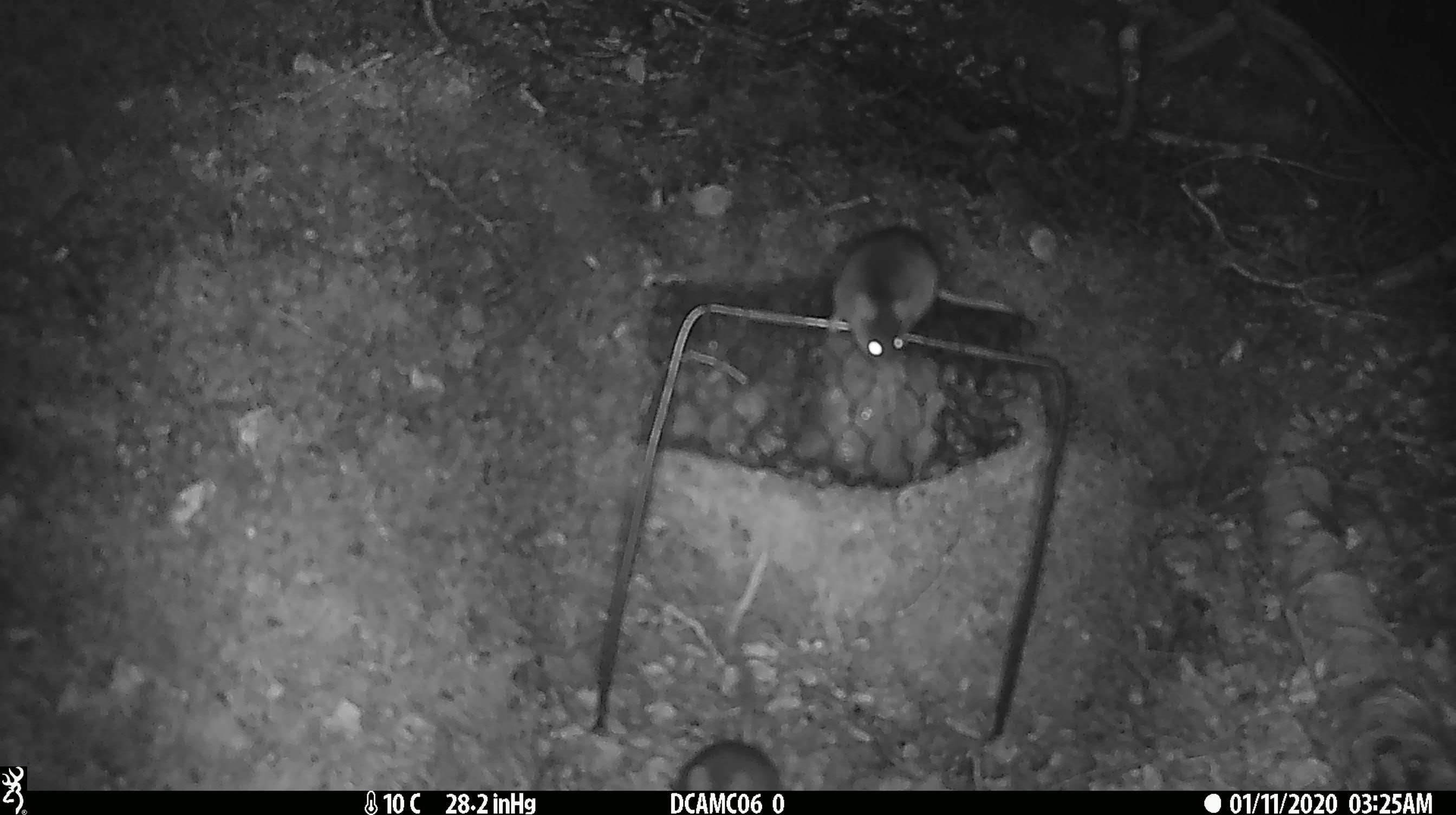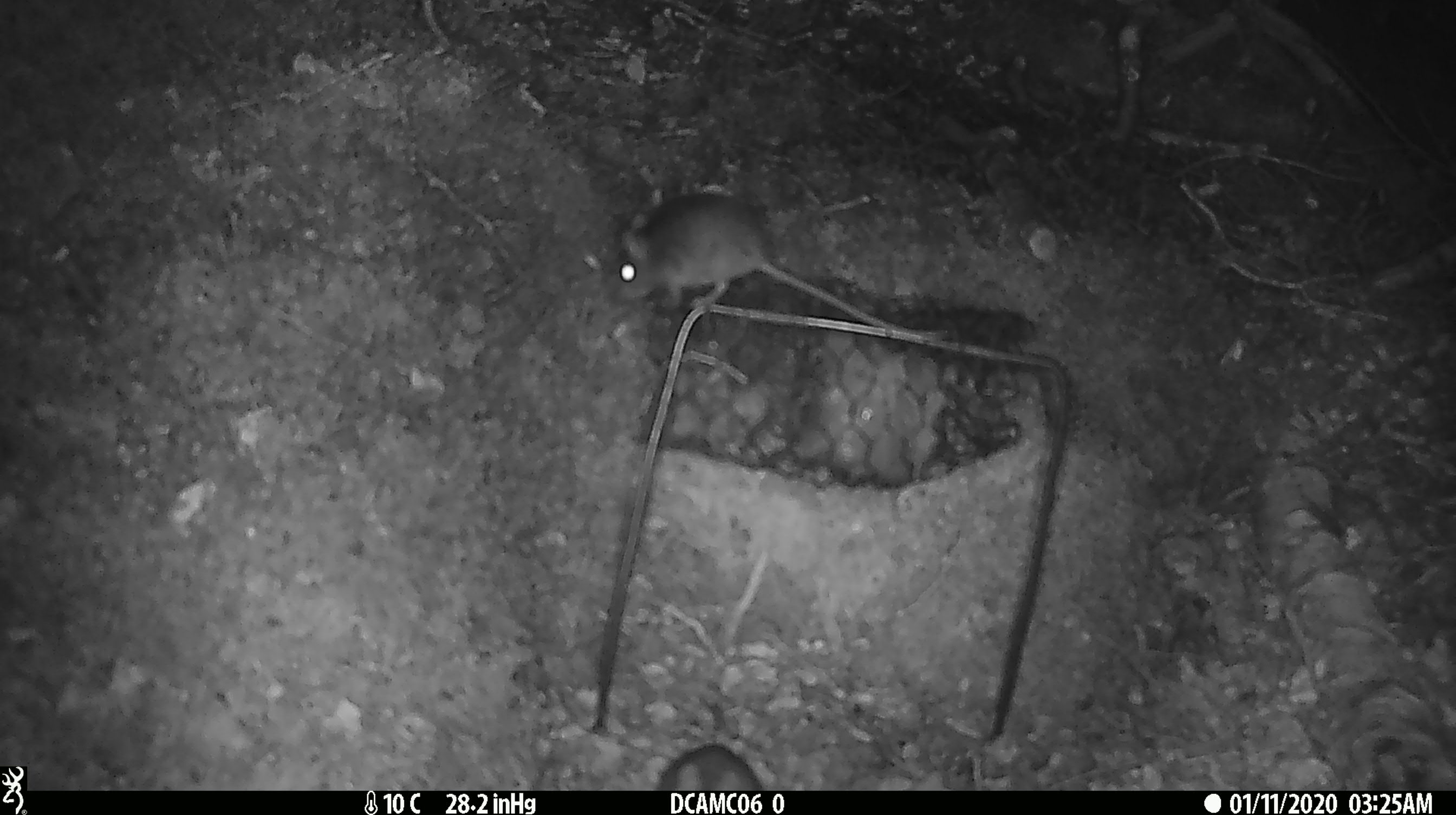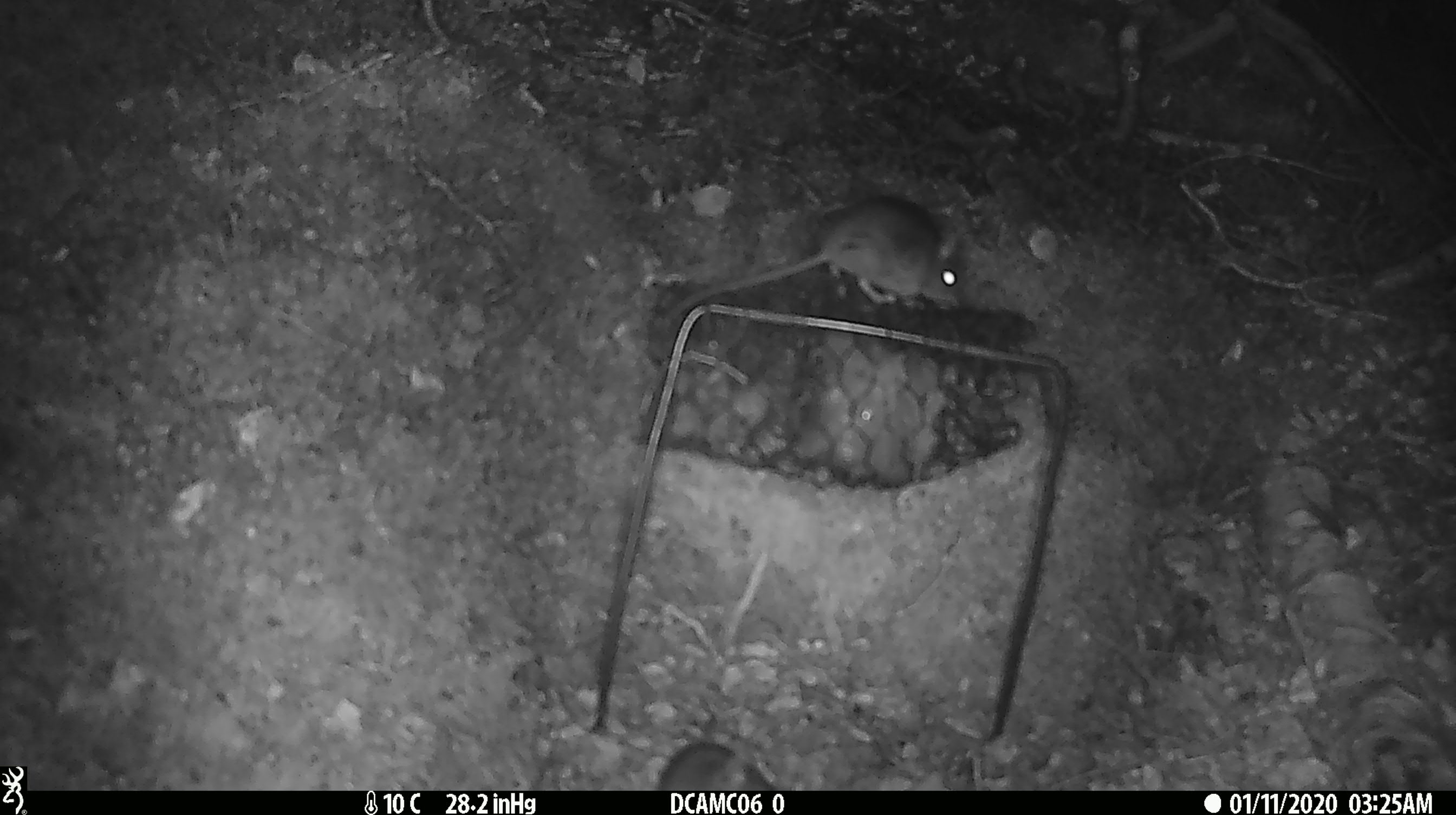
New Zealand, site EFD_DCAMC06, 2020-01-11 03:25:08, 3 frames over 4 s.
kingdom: Animalia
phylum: Chordata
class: Mammalia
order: Rodentia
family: Muridae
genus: Mus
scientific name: Mus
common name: mouse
Mouse (Mus).